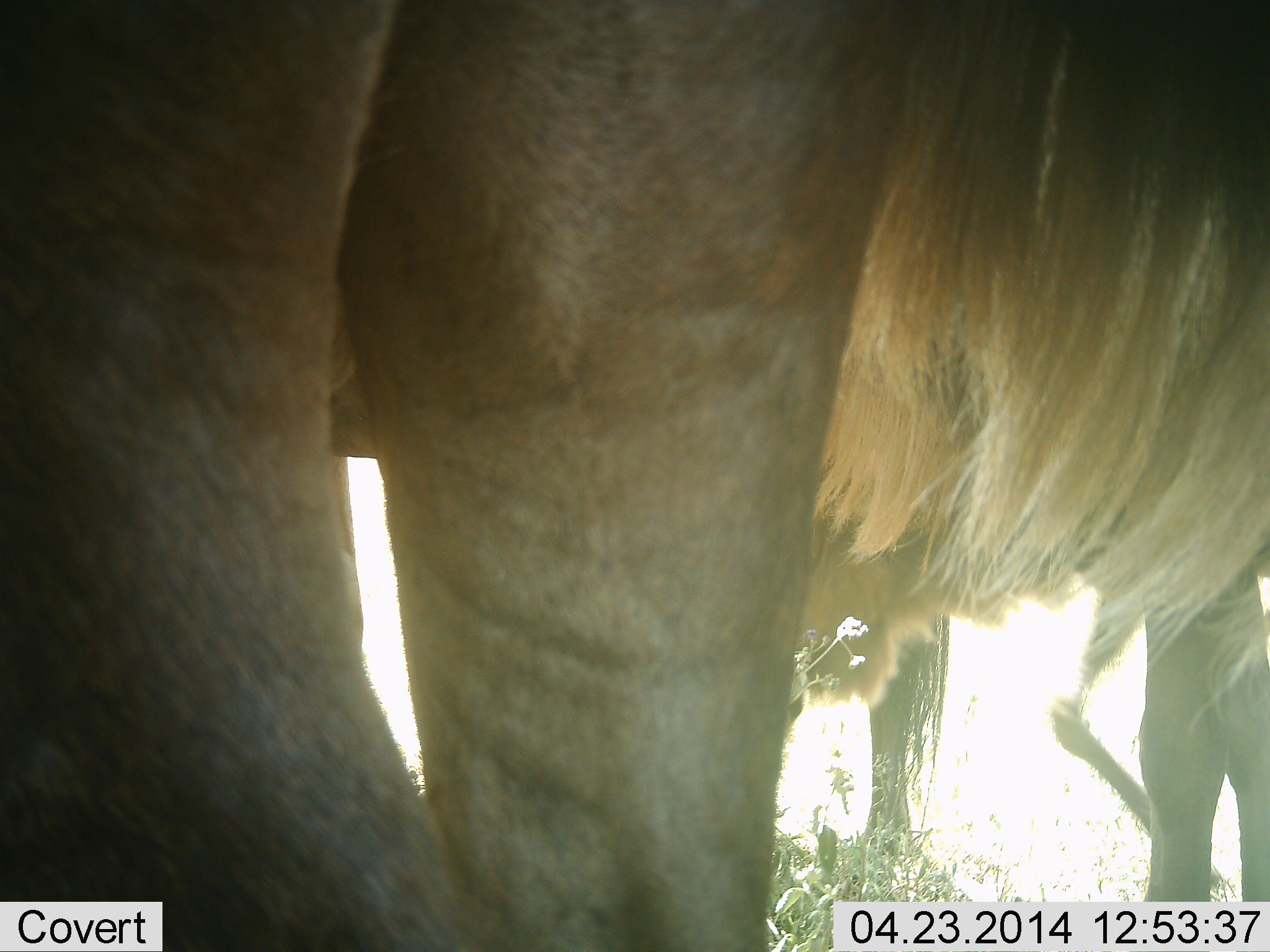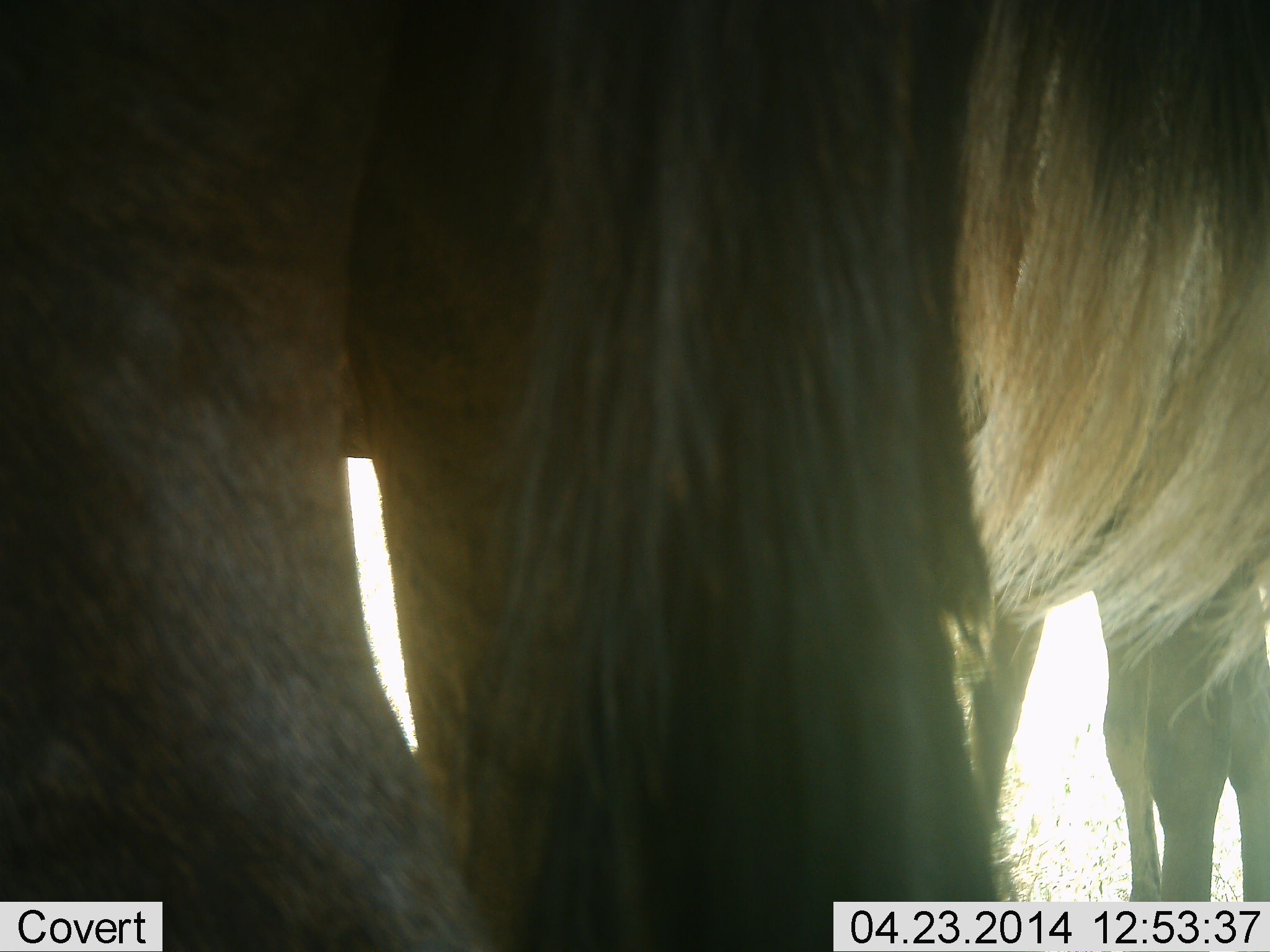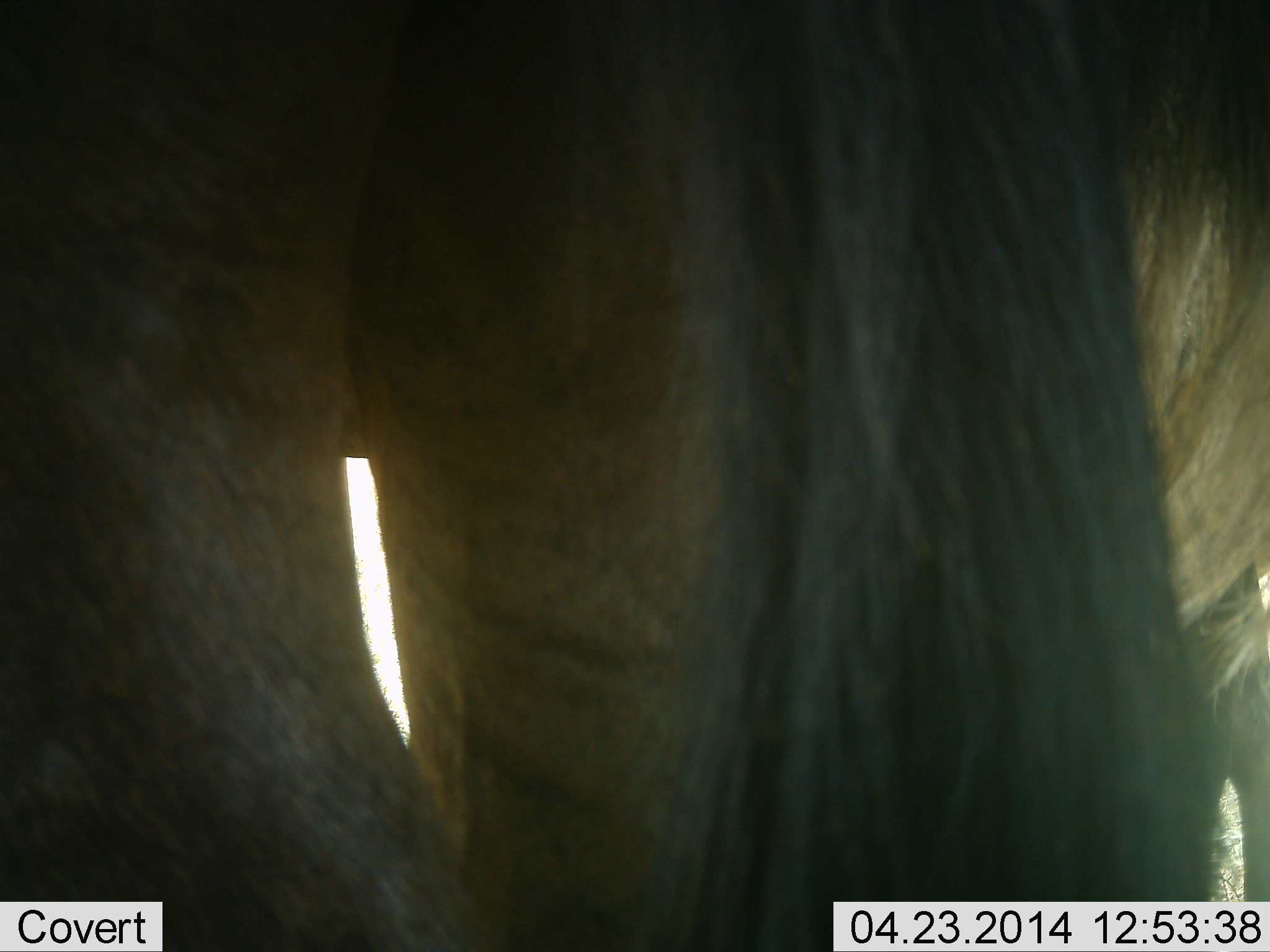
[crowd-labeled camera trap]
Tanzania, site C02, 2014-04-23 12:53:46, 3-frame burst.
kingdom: Animalia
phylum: Chordata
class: Mammalia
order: Artiodactyla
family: Bovidae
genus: Connochaetes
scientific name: Connochaetes taurinus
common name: blue wildebeest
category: wildebeest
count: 3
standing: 100%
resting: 0%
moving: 0%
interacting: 0%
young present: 0%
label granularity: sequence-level